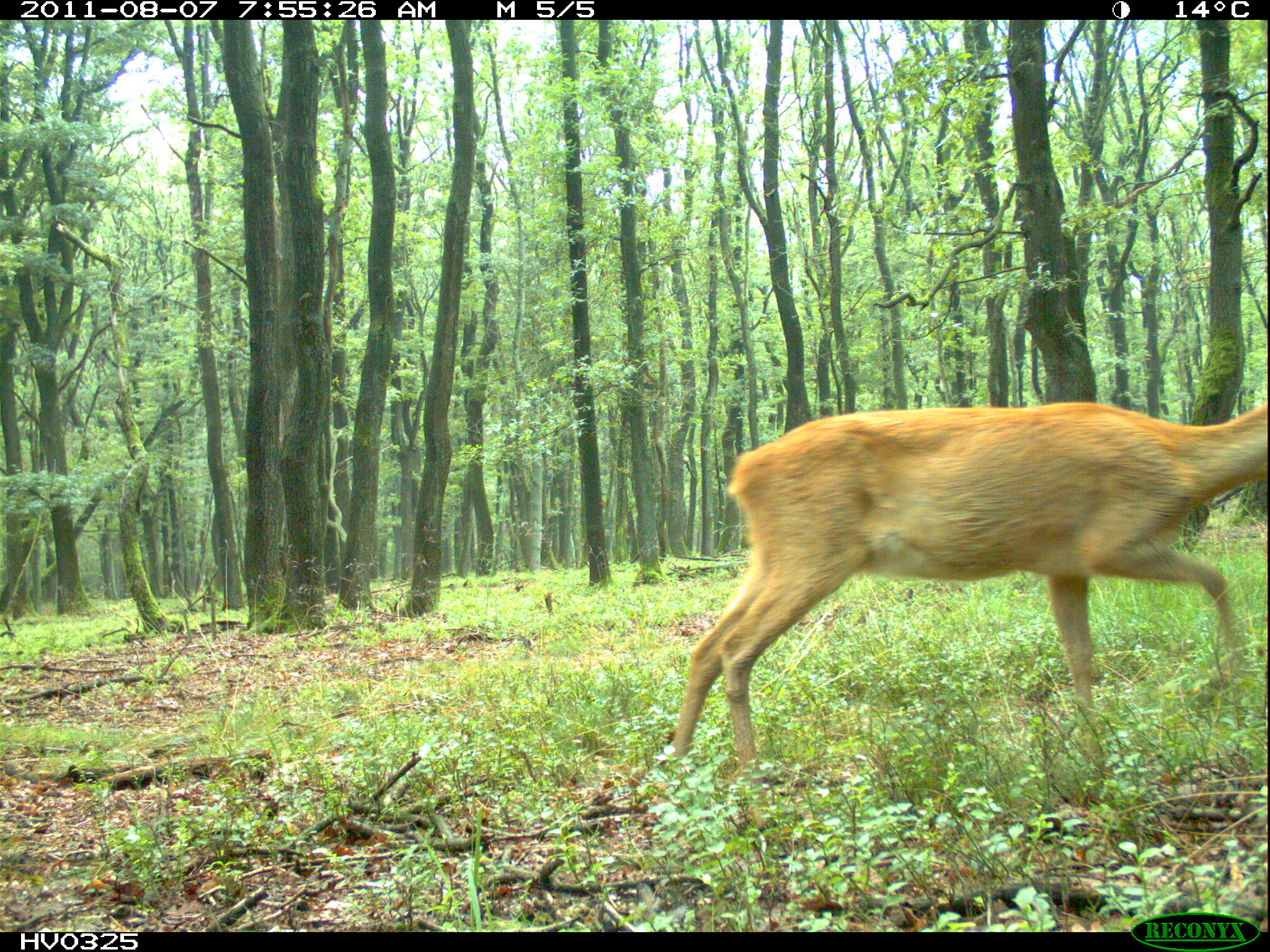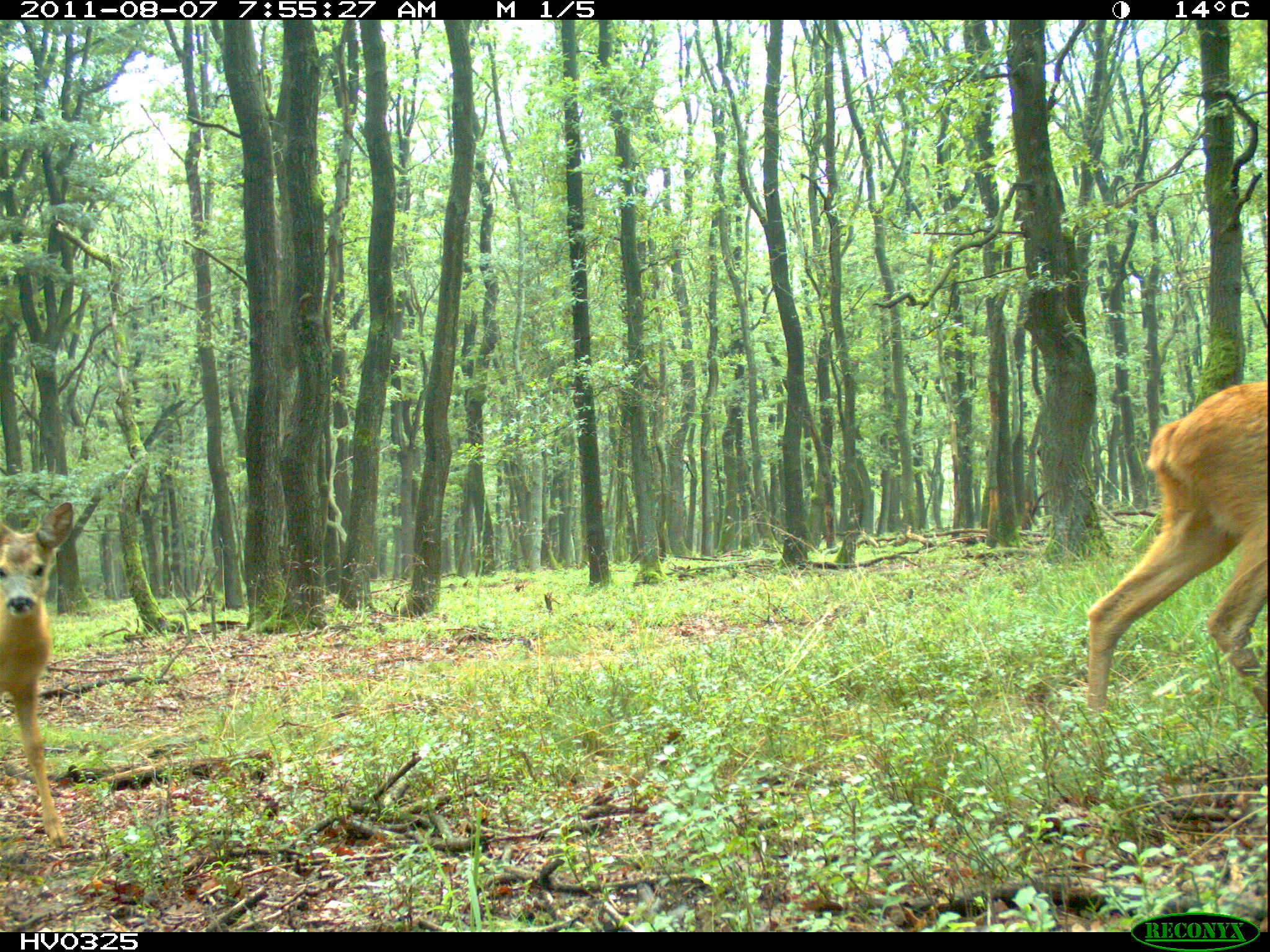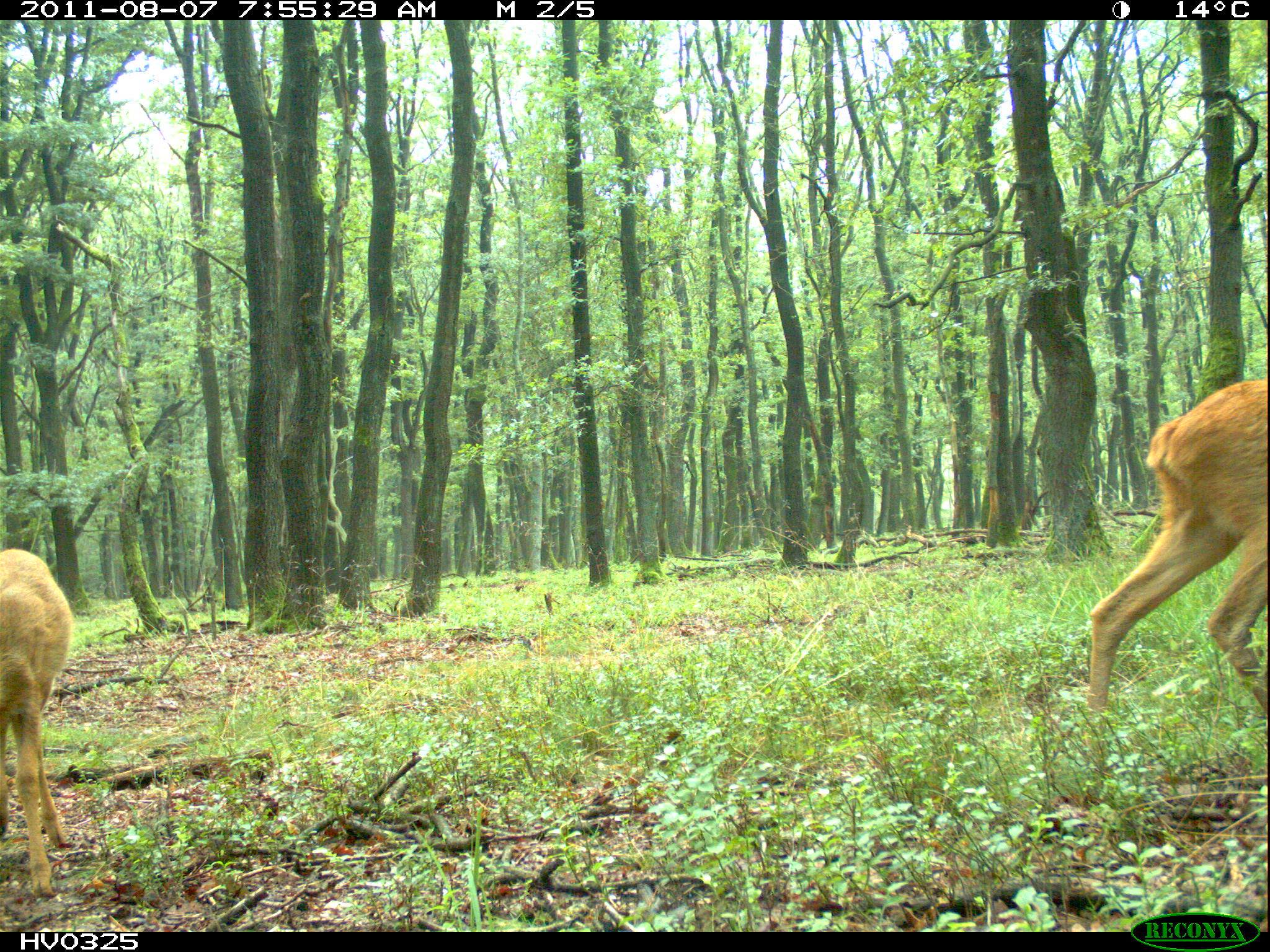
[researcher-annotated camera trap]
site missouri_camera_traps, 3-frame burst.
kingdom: Animalia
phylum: Chordata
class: Mammalia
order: Artiodactyla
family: Cervidae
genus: Capreolus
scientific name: Capreolus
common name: roe deer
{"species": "roe deer (Capreolus)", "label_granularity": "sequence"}